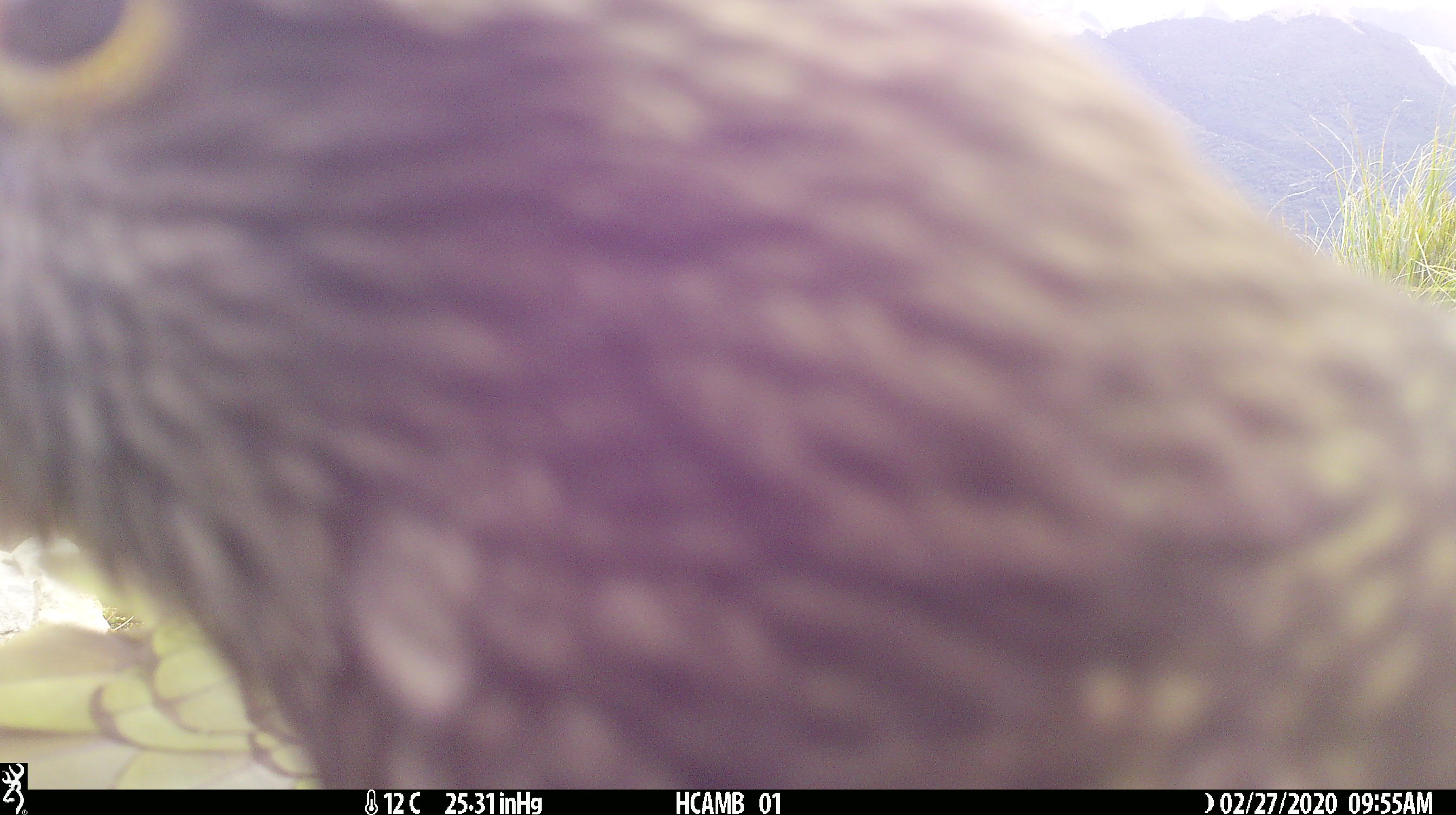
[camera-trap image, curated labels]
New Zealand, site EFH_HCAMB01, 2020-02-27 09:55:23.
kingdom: Animalia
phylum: Chordata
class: Aves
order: Psittaciformes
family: Strigopidae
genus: Nestor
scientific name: Nestor notabilis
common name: kea